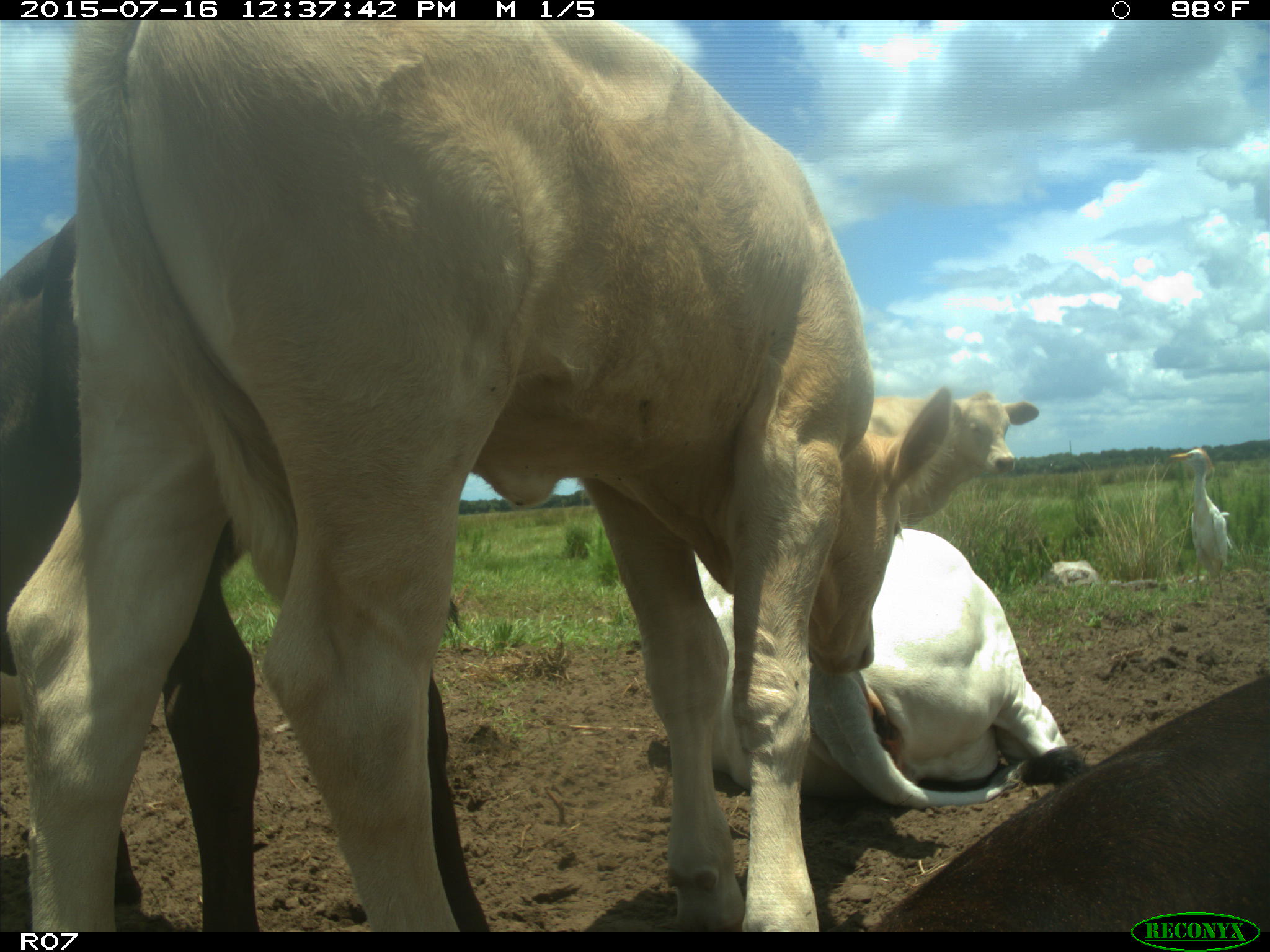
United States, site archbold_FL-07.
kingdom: Animalia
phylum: Chordata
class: Mammalia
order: Artiodactyla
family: Bovidae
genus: Bos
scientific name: Bos taurus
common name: domestic cow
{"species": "Bos taurus (domestic cow)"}